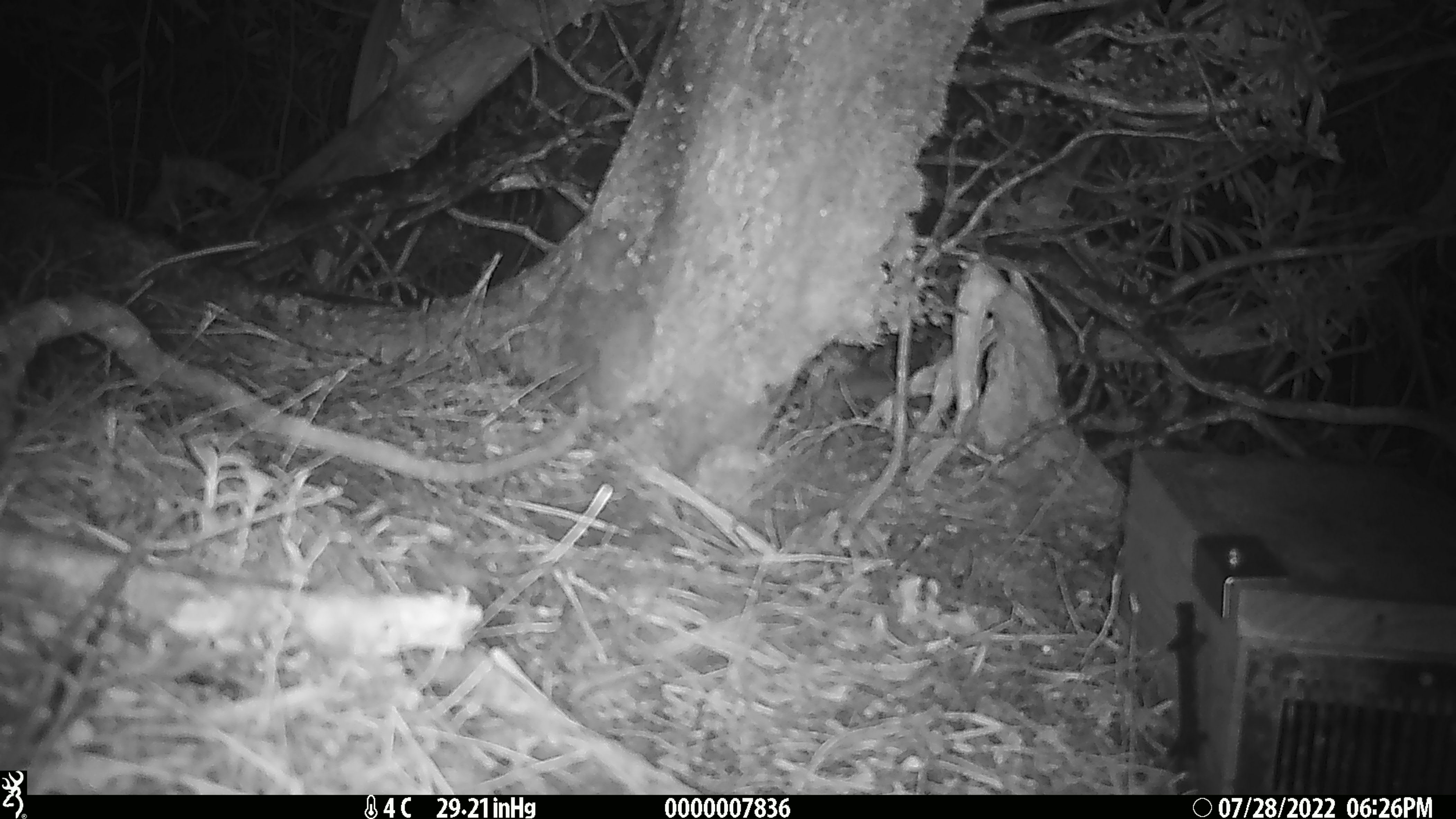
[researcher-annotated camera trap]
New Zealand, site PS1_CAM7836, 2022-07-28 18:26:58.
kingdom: Animalia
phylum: Chordata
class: Mammalia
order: Rodentia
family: Muridae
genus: Mus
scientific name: Mus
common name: mouse